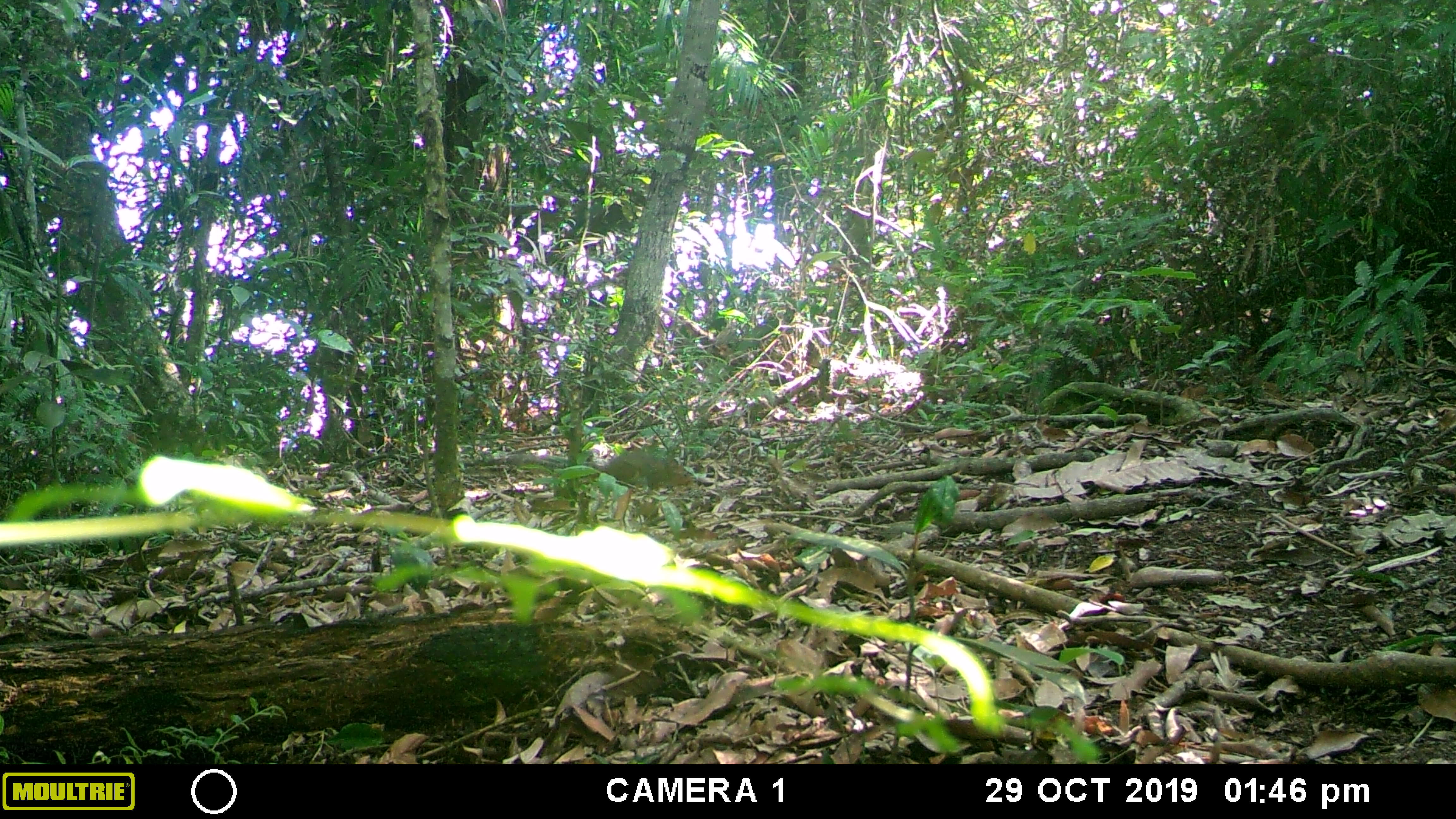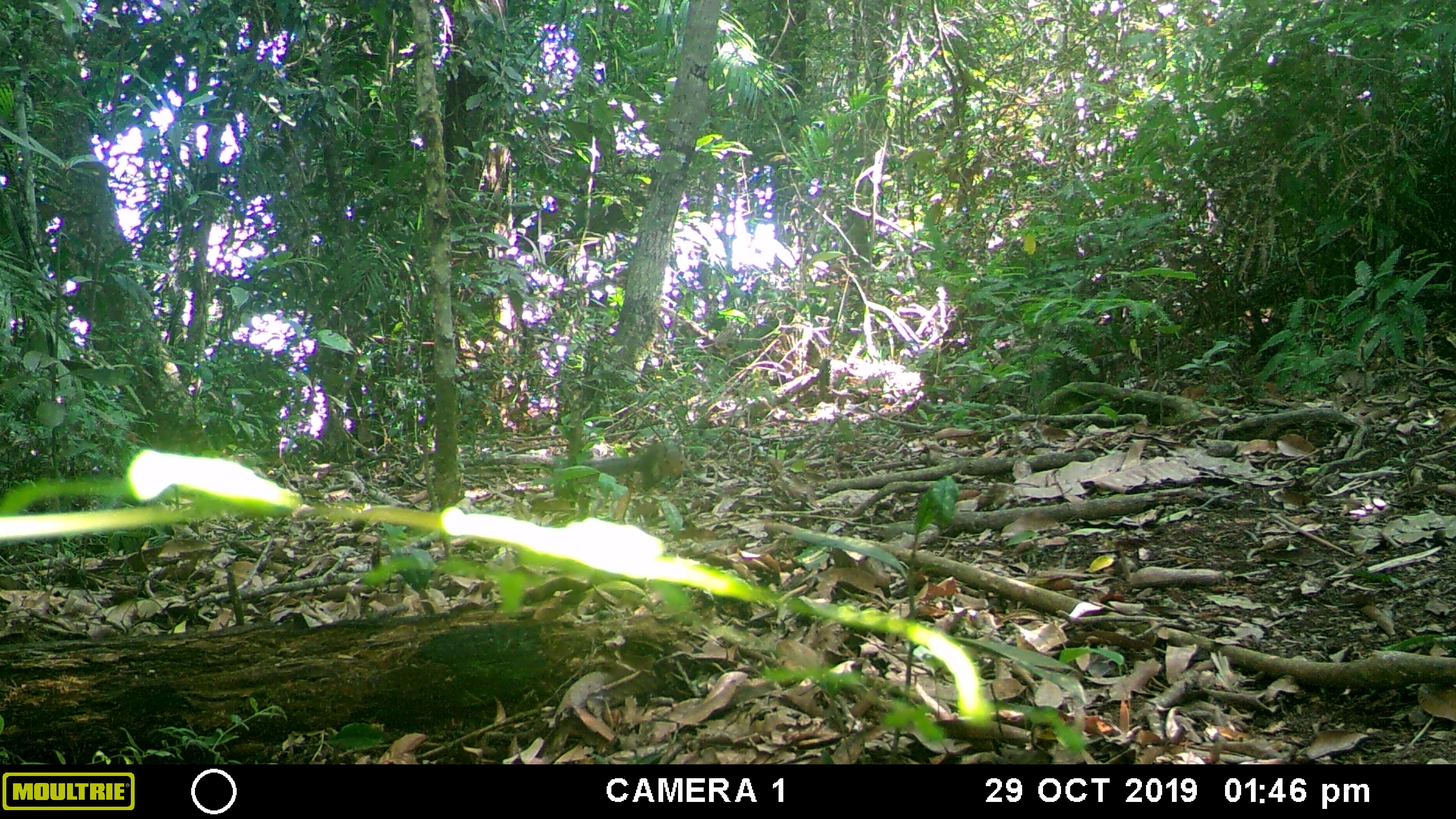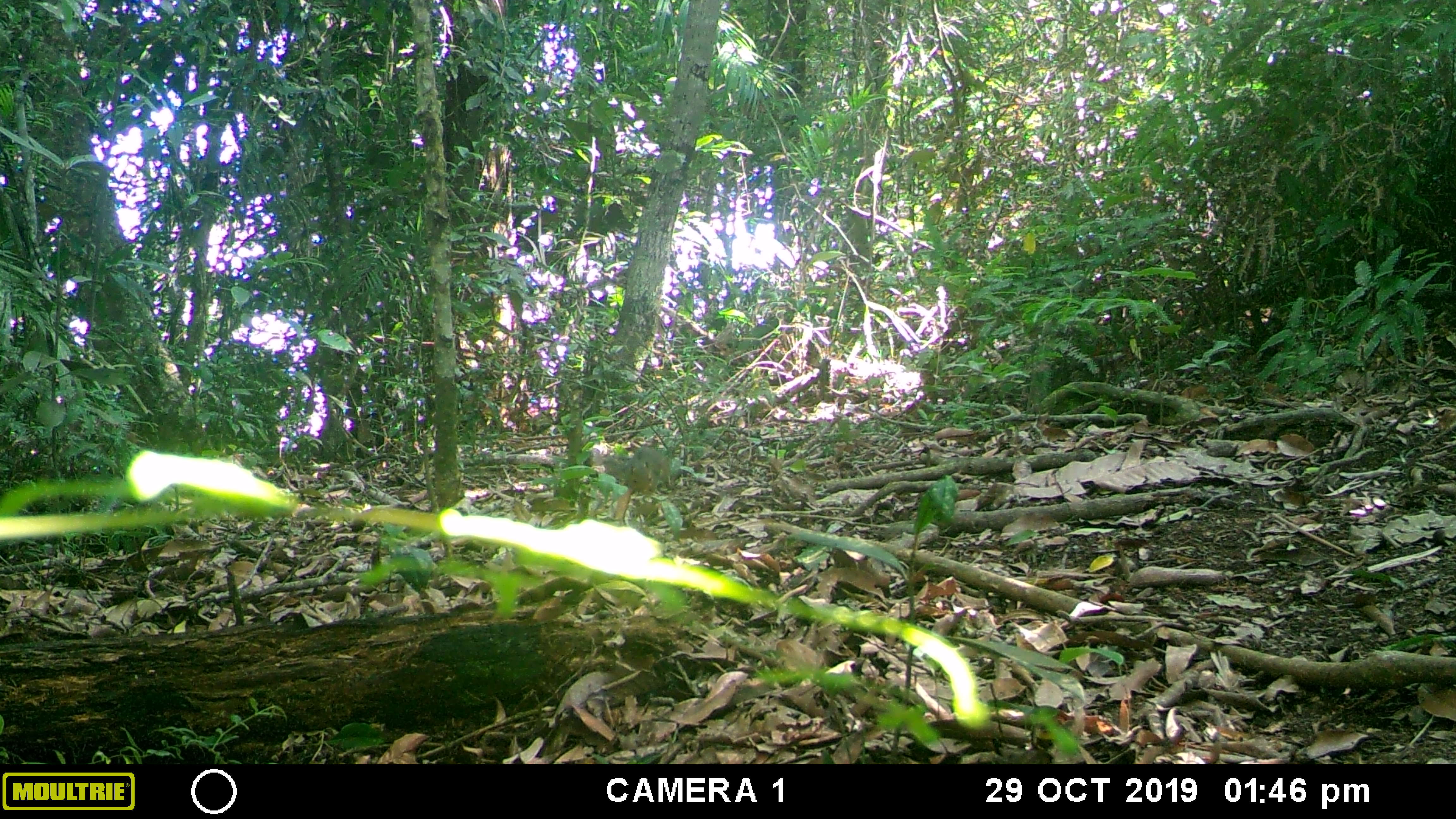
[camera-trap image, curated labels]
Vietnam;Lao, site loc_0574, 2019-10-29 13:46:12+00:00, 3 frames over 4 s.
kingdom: Animalia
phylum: Chordata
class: Mammalia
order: Rodentia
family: Sciuridae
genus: Dremomys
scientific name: Dremomys rufigenis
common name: red-cheeked squirrel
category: red cheeked squirrel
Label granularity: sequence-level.